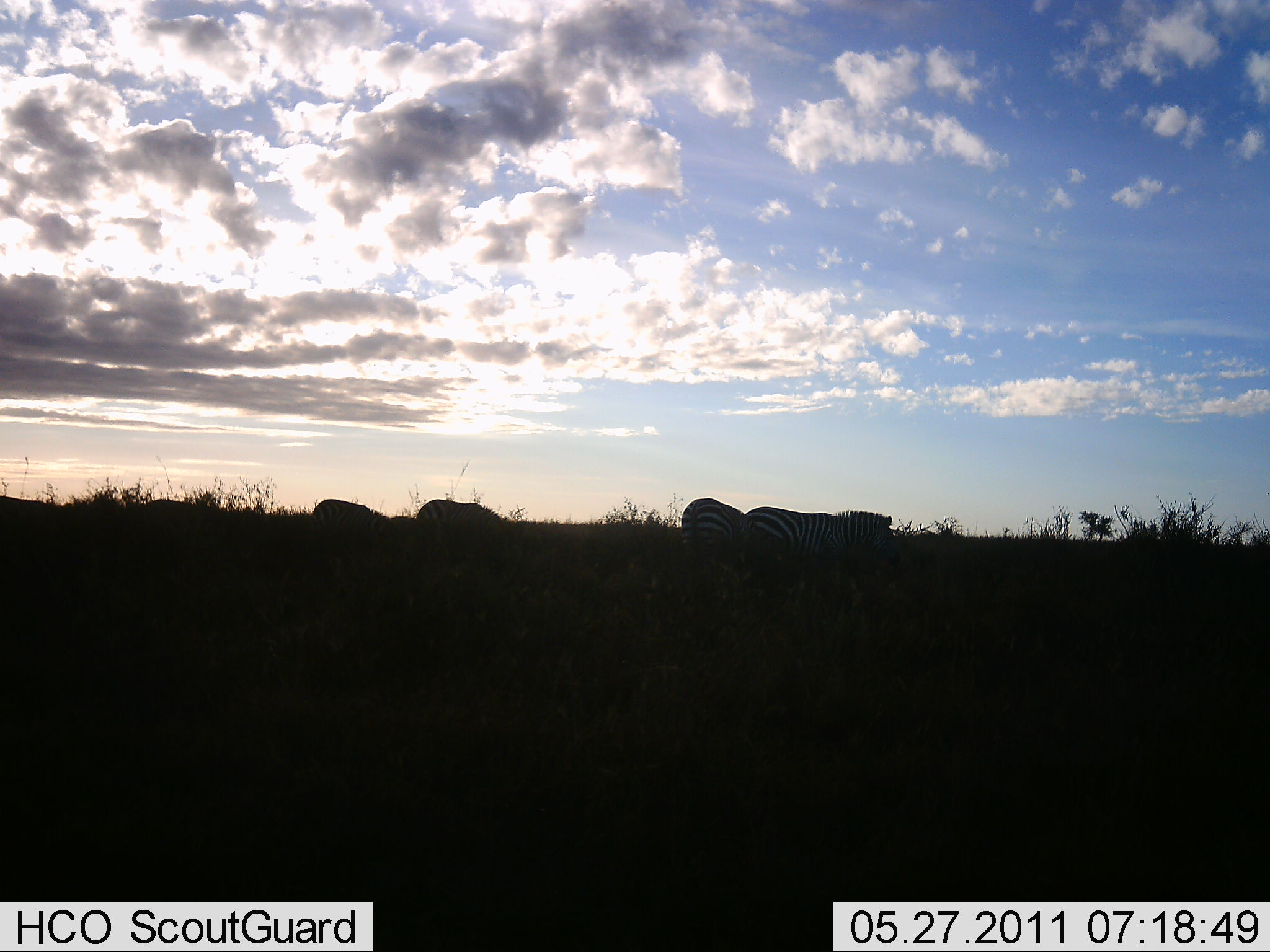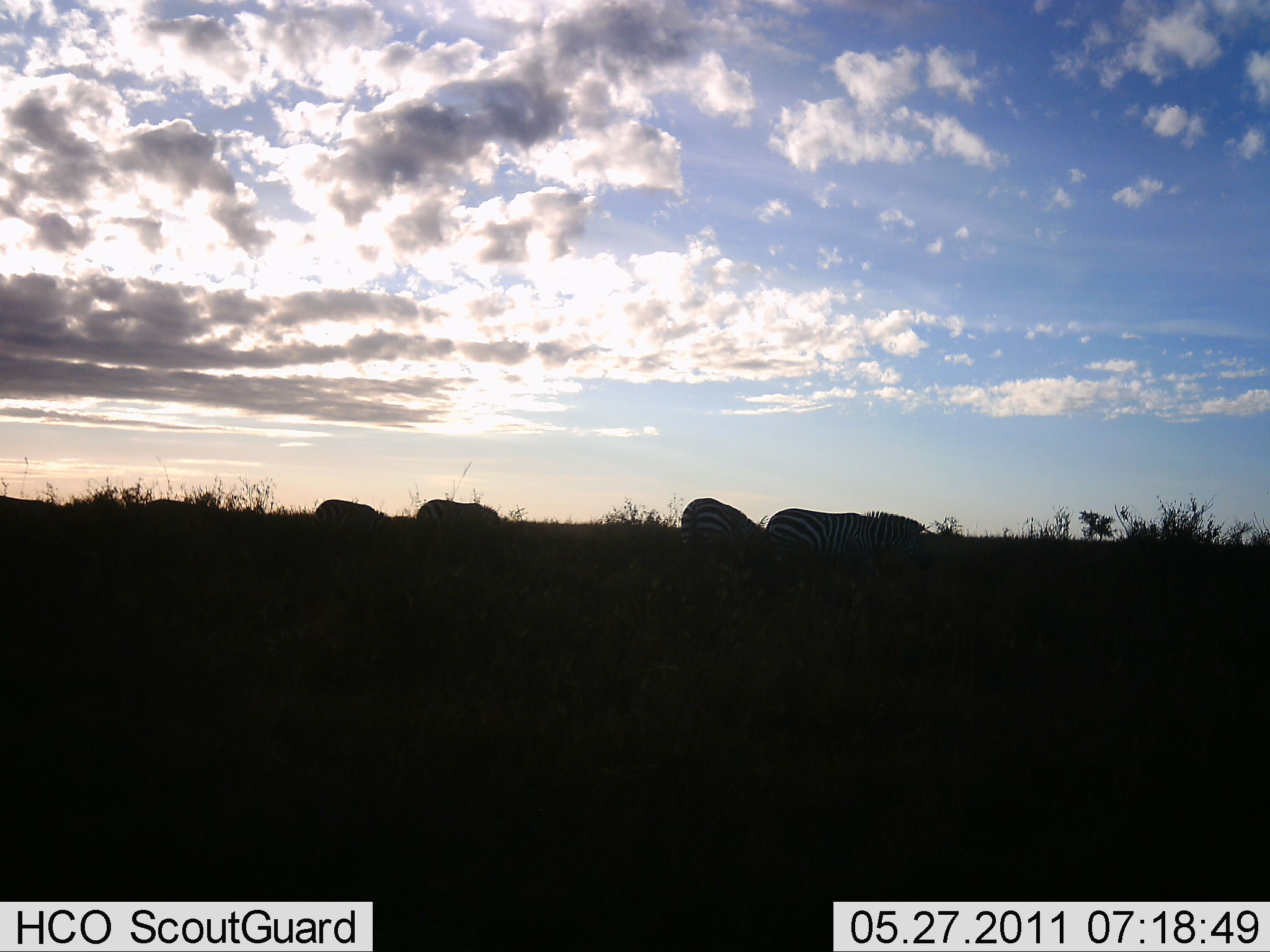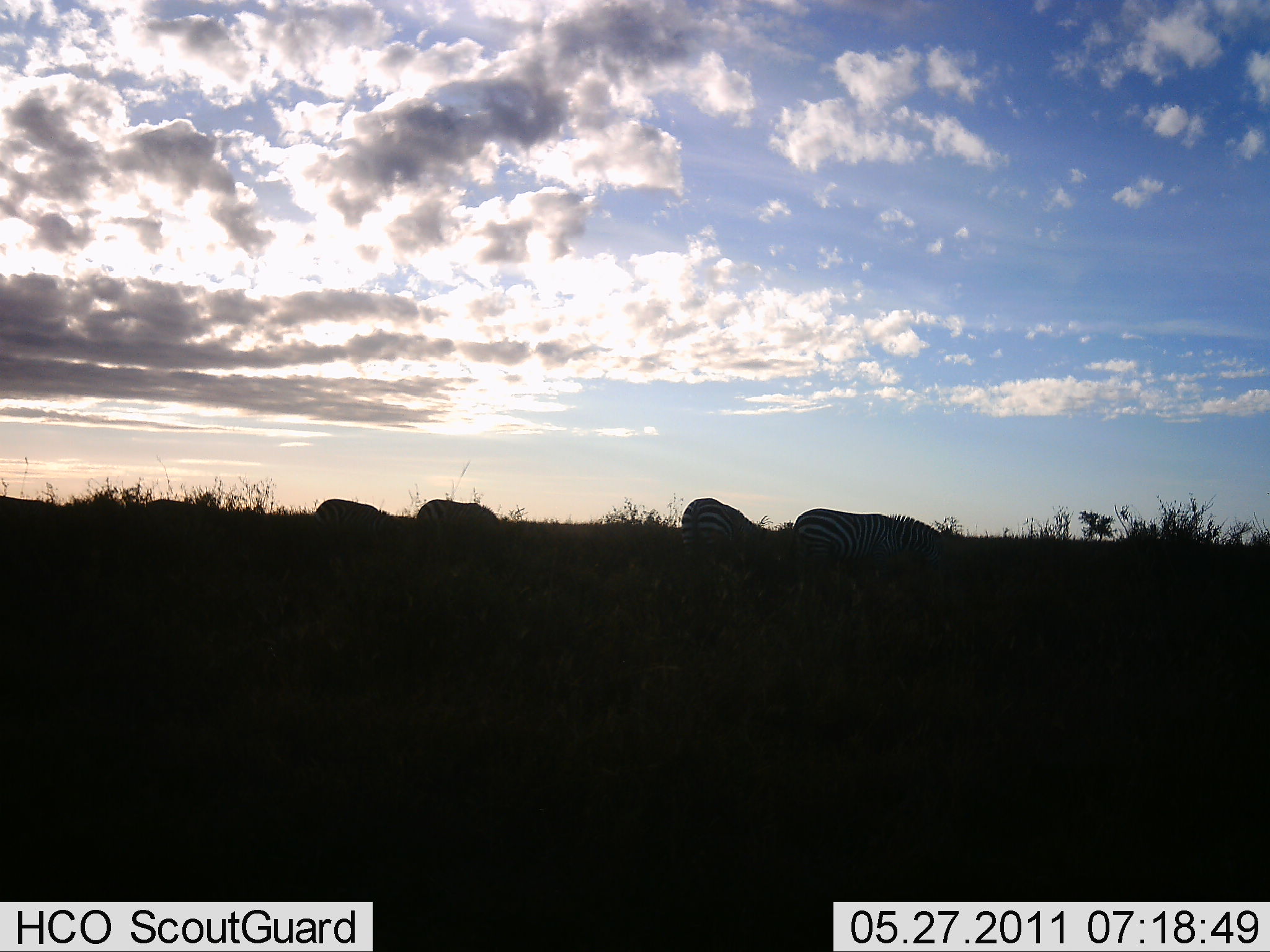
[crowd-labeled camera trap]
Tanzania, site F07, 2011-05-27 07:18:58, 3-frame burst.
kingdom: Animalia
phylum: Chordata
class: Mammalia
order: Perissodactyla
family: Equidae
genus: Equus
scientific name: Equus quagga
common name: plains zebra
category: zebra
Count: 4.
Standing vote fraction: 33%.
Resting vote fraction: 8%.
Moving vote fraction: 25%.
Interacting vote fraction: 0%.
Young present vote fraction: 0%.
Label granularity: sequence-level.